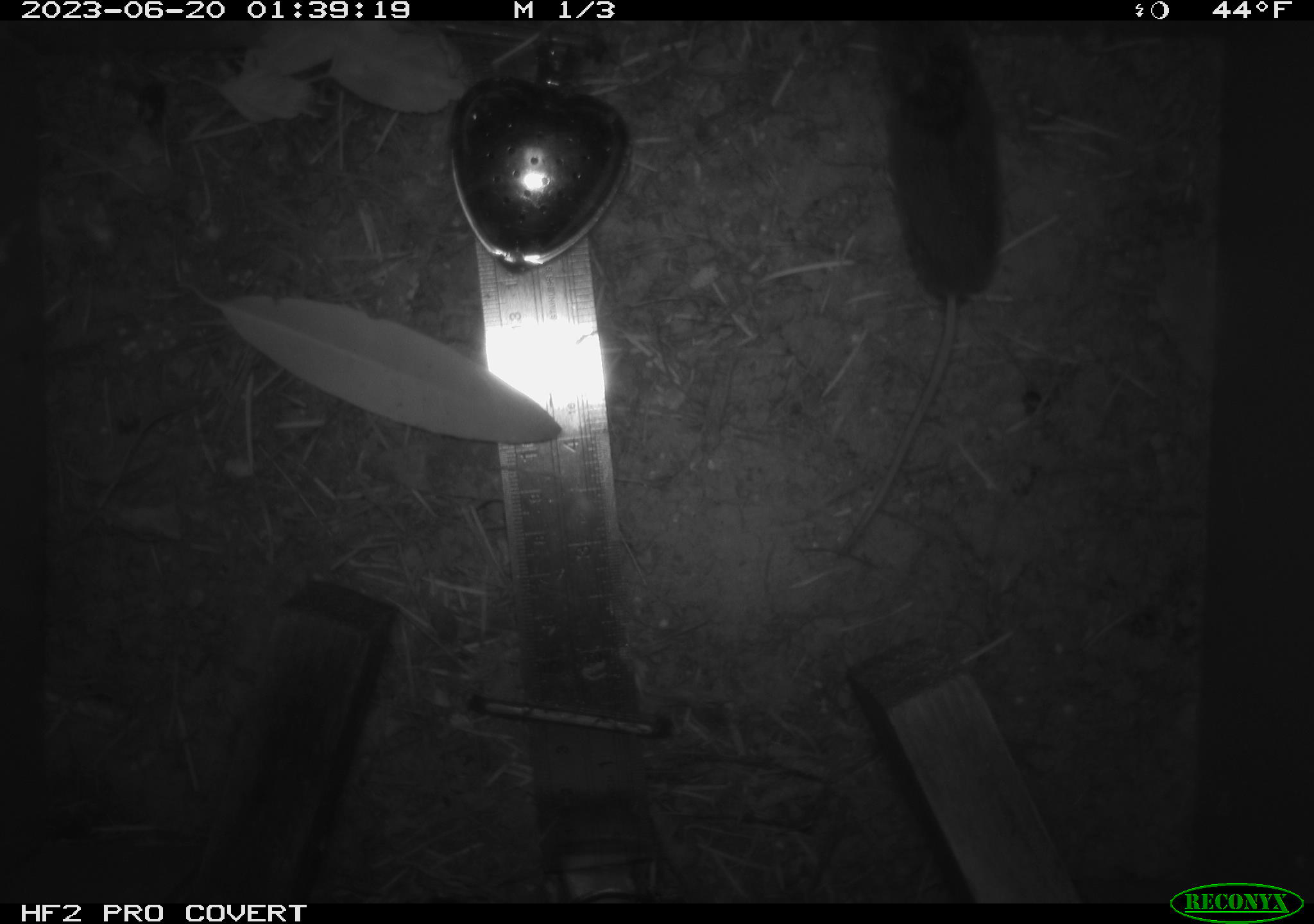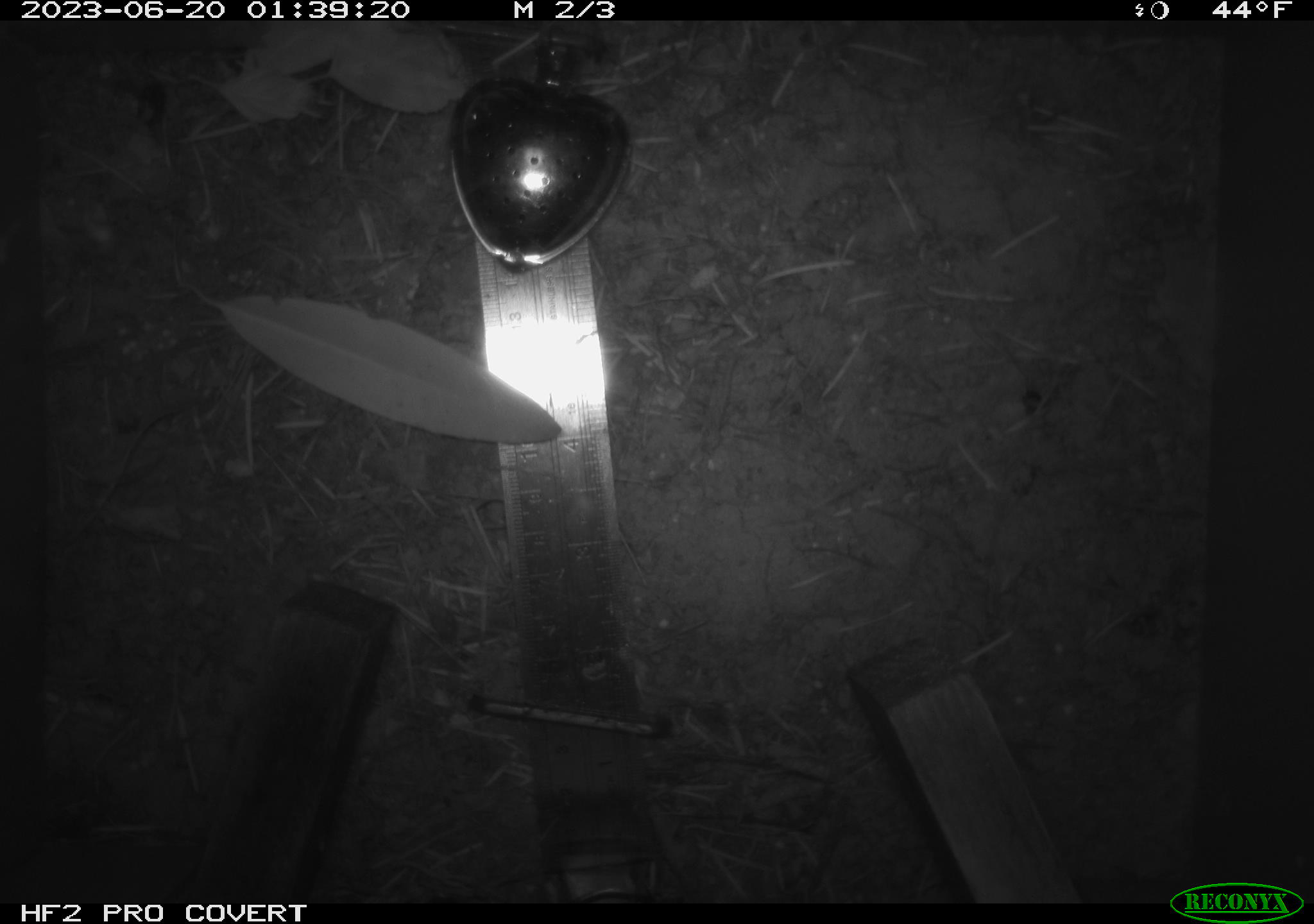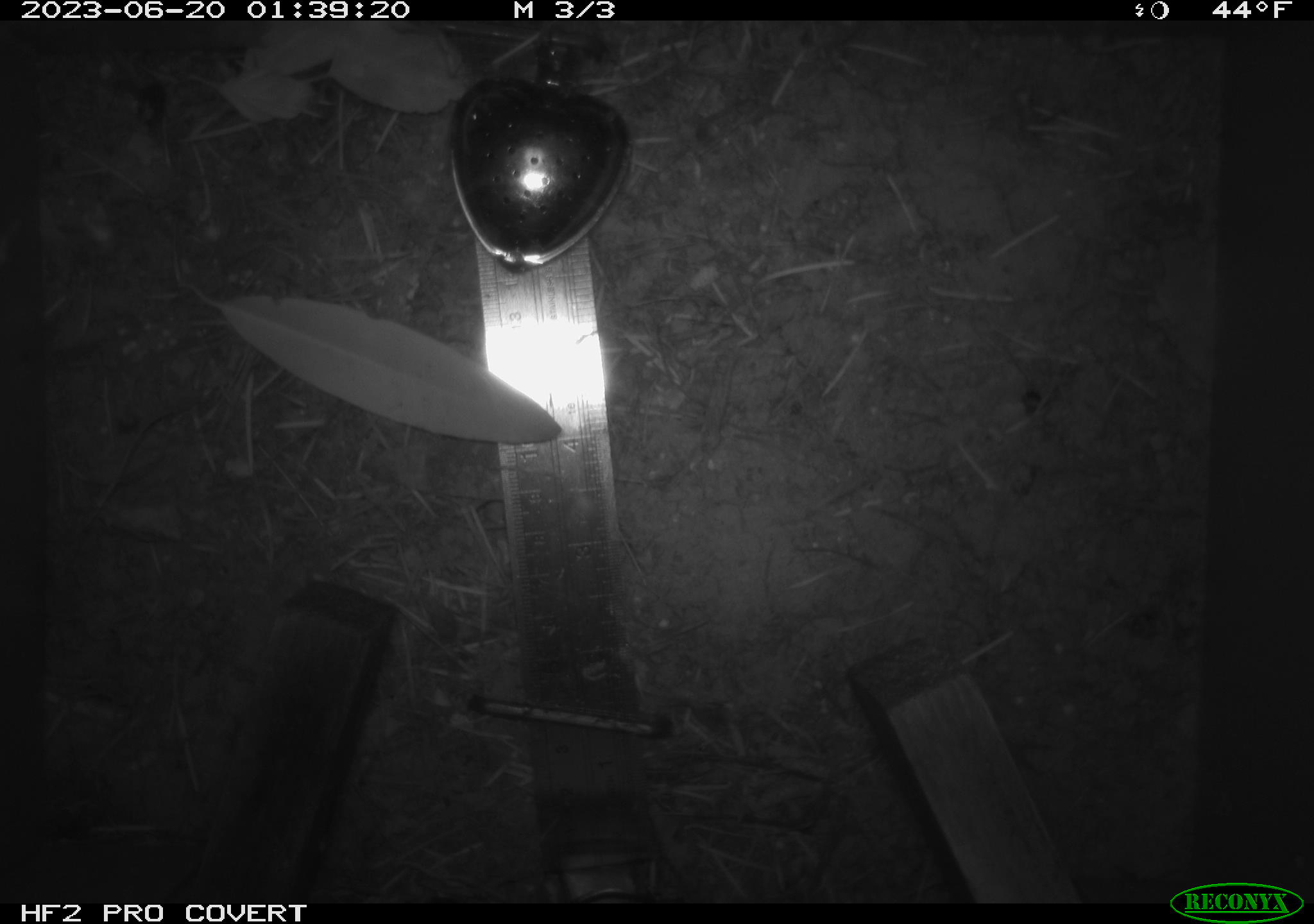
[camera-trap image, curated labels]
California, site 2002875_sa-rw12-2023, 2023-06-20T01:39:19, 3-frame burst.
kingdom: Animalia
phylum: Chordata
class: Mammalia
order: Eulipotyphla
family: Soricidae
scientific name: Soricidae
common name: shrews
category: soricidae family